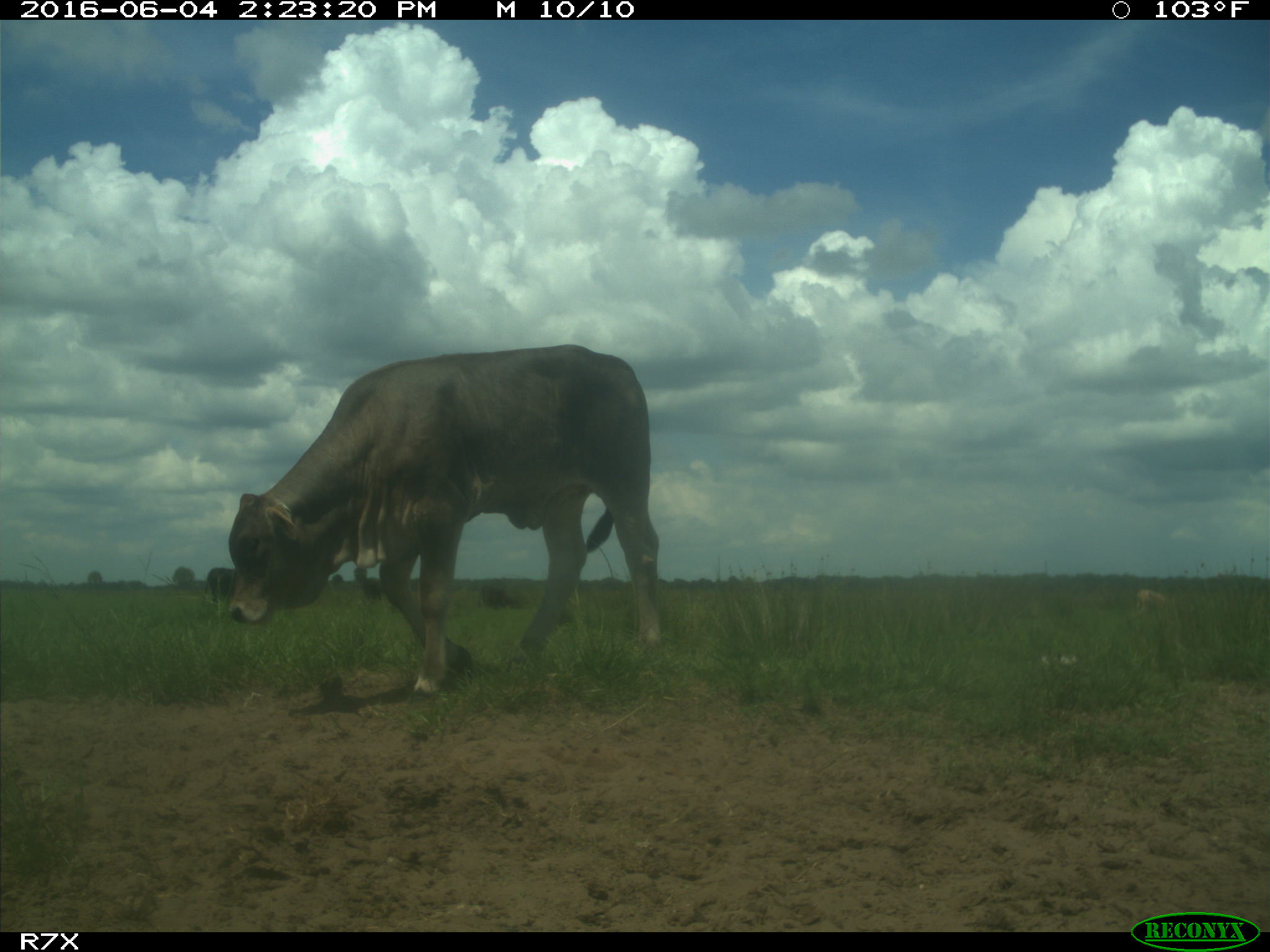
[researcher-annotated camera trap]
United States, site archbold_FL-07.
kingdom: Animalia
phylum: Chordata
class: Mammalia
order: Artiodactyla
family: Bovidae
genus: Bos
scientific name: Bos taurus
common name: domestic cow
Bos taurus (domestic cow).